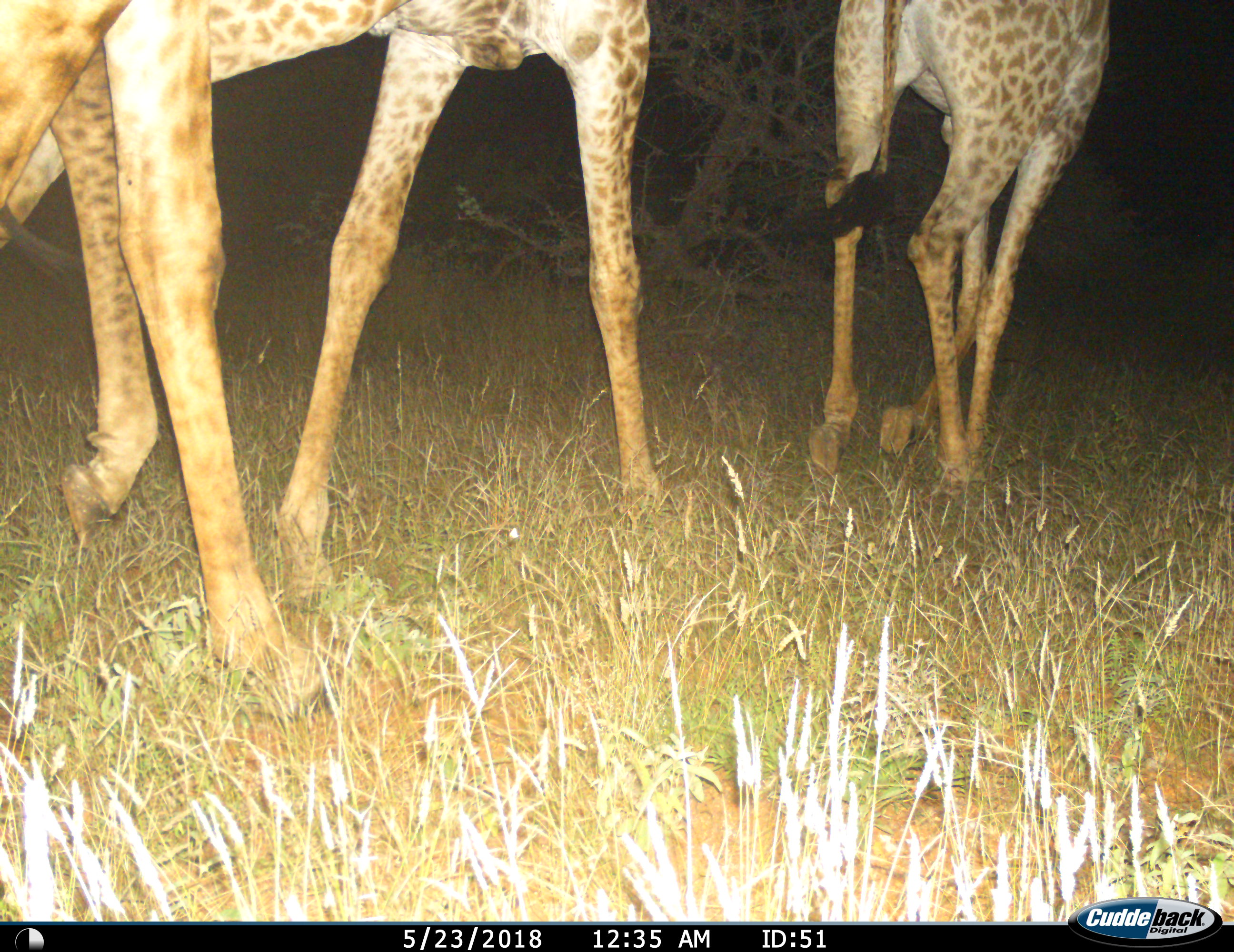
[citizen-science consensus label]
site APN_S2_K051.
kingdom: Animalia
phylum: Chordata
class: Mammalia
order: Artiodactyla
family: Giraffidae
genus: Giraffa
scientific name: Giraffa camelopardalis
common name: giraffe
Giraffe (Giraffa camelopardalis), count 3. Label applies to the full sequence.